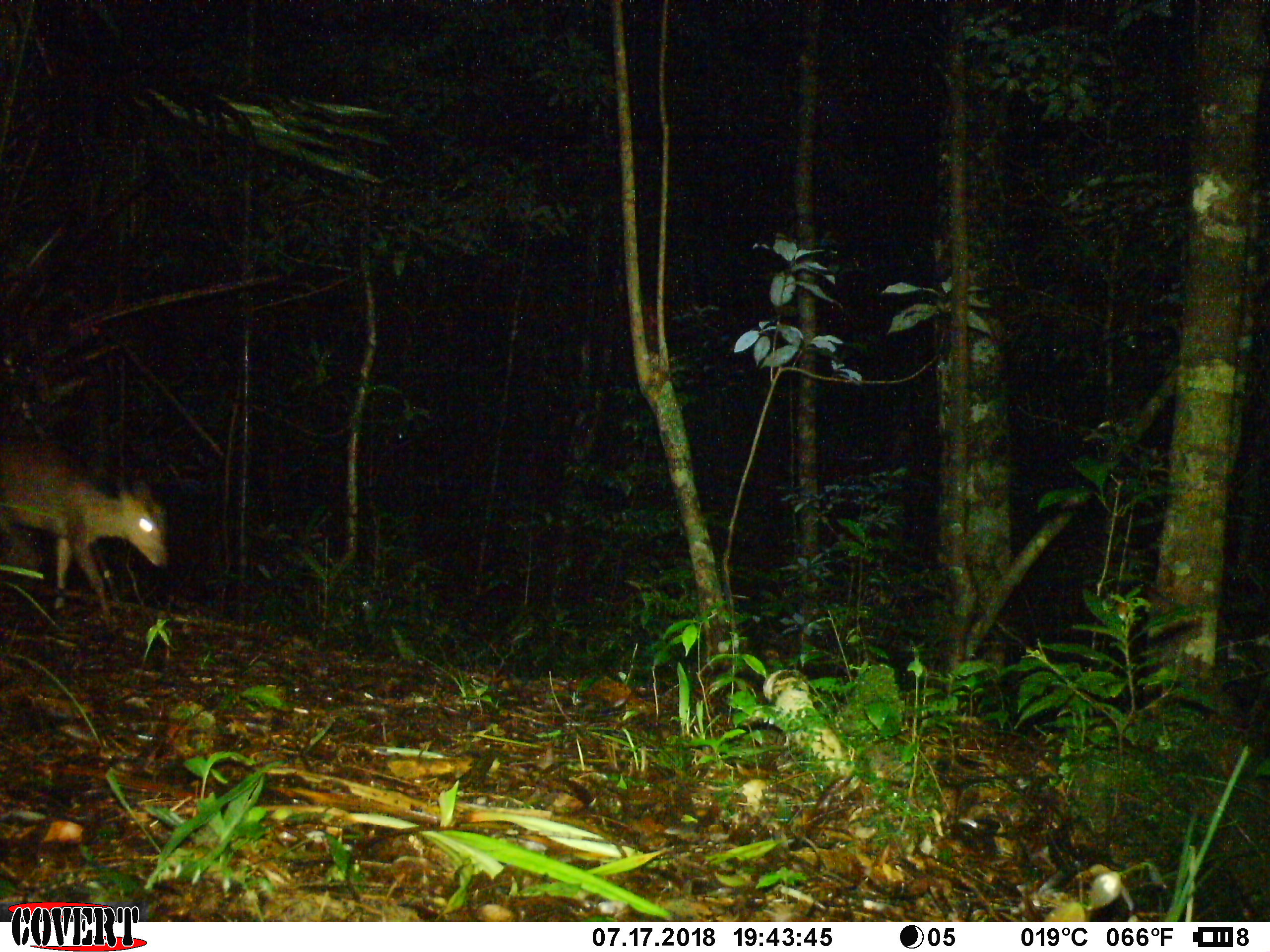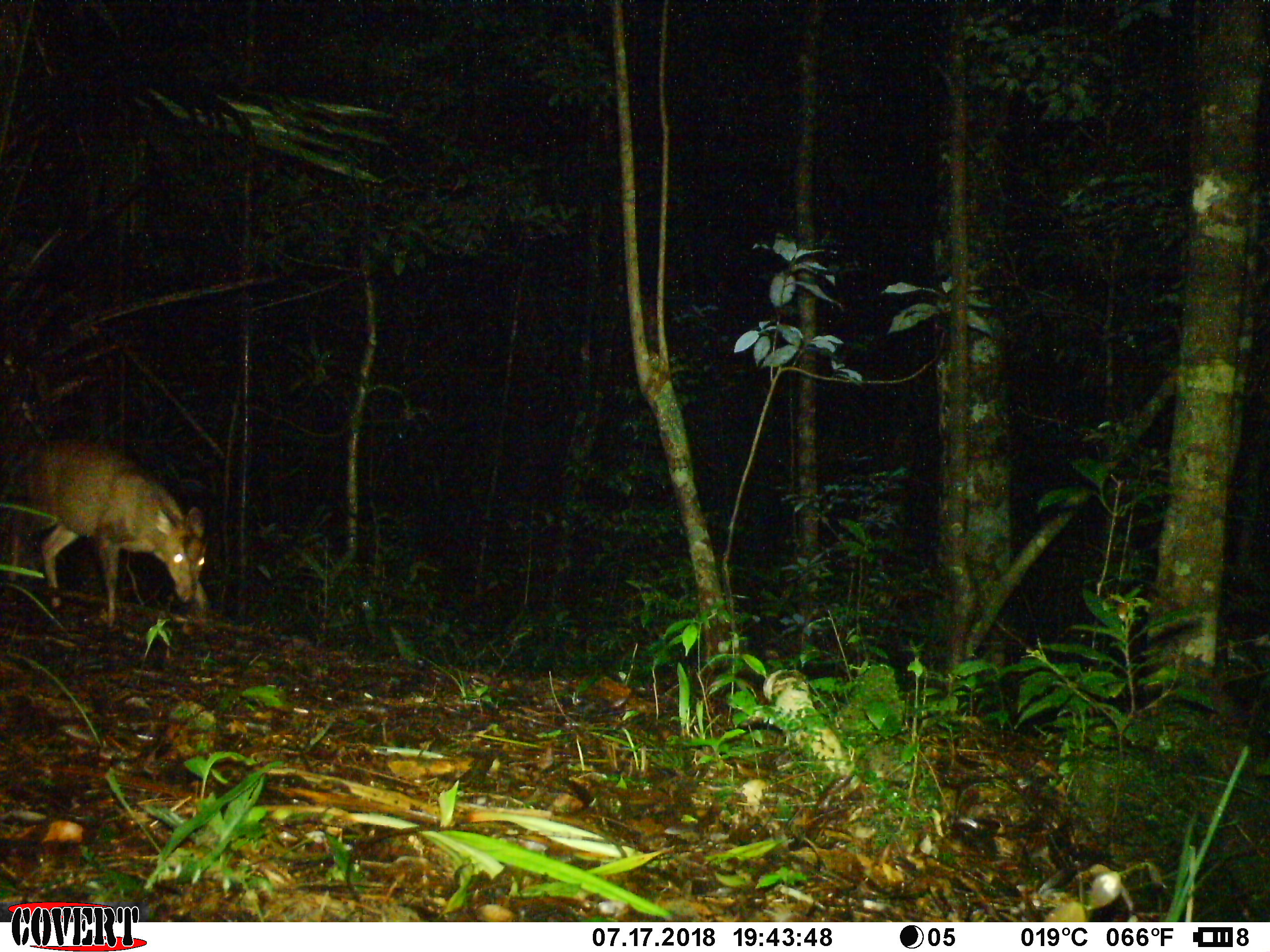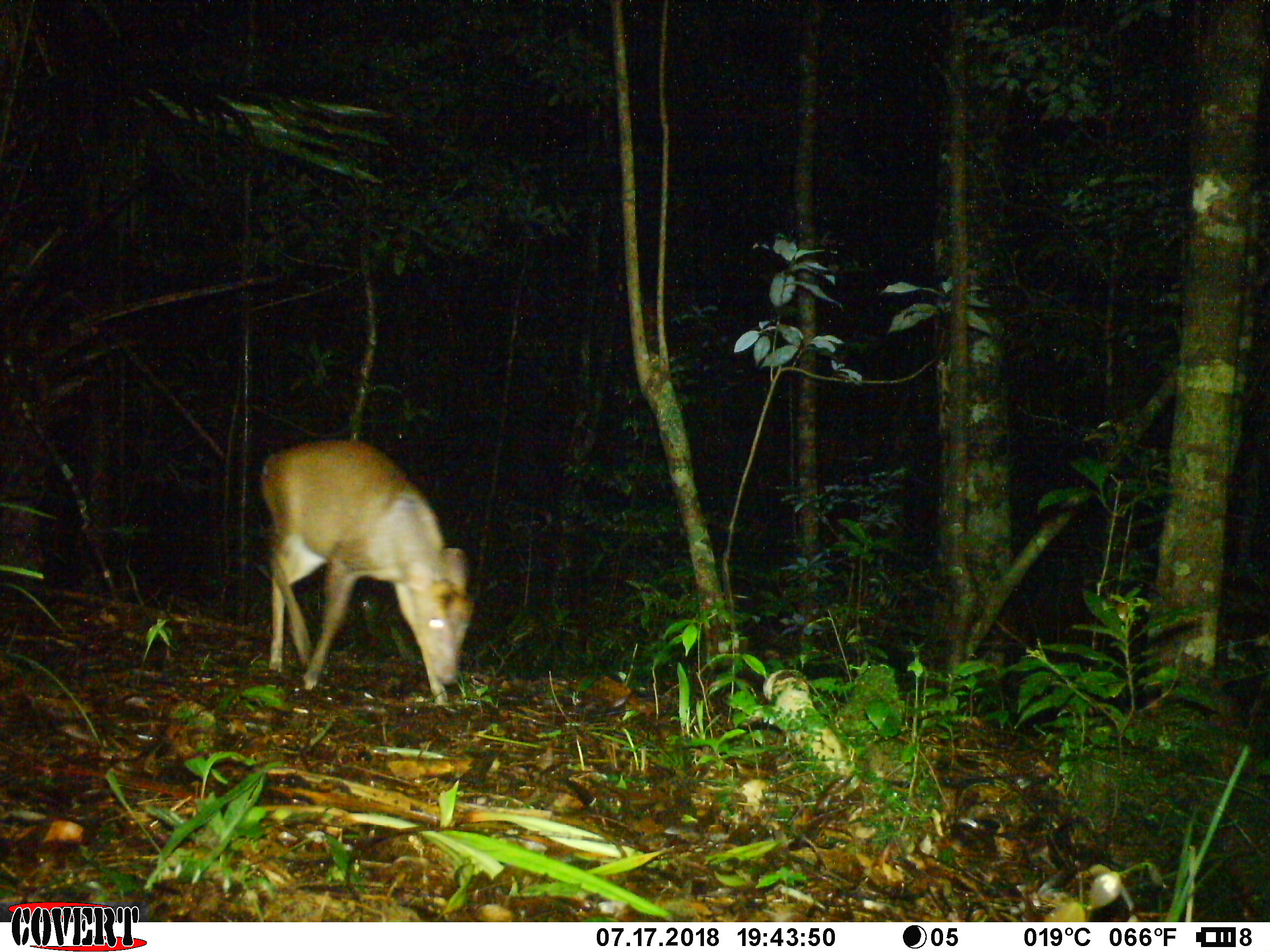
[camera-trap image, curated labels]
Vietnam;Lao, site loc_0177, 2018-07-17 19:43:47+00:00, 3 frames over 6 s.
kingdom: Animalia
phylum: Chordata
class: Mammalia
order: Artiodactyla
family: Cervidae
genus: Muntiacus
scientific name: Muntiacus rooseveltorum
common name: roosevelt's muntjac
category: roosevelts muntjac group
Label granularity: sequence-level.